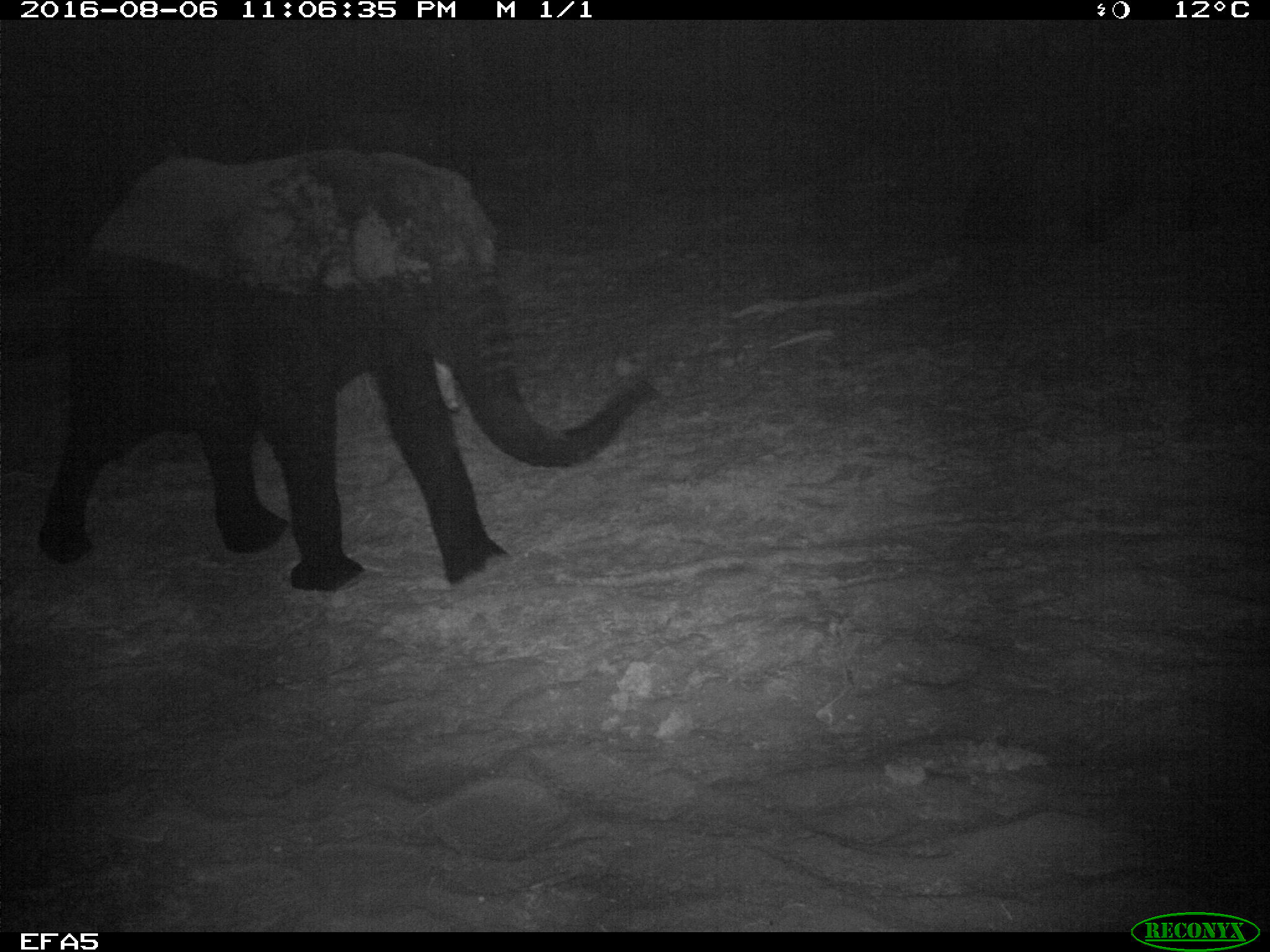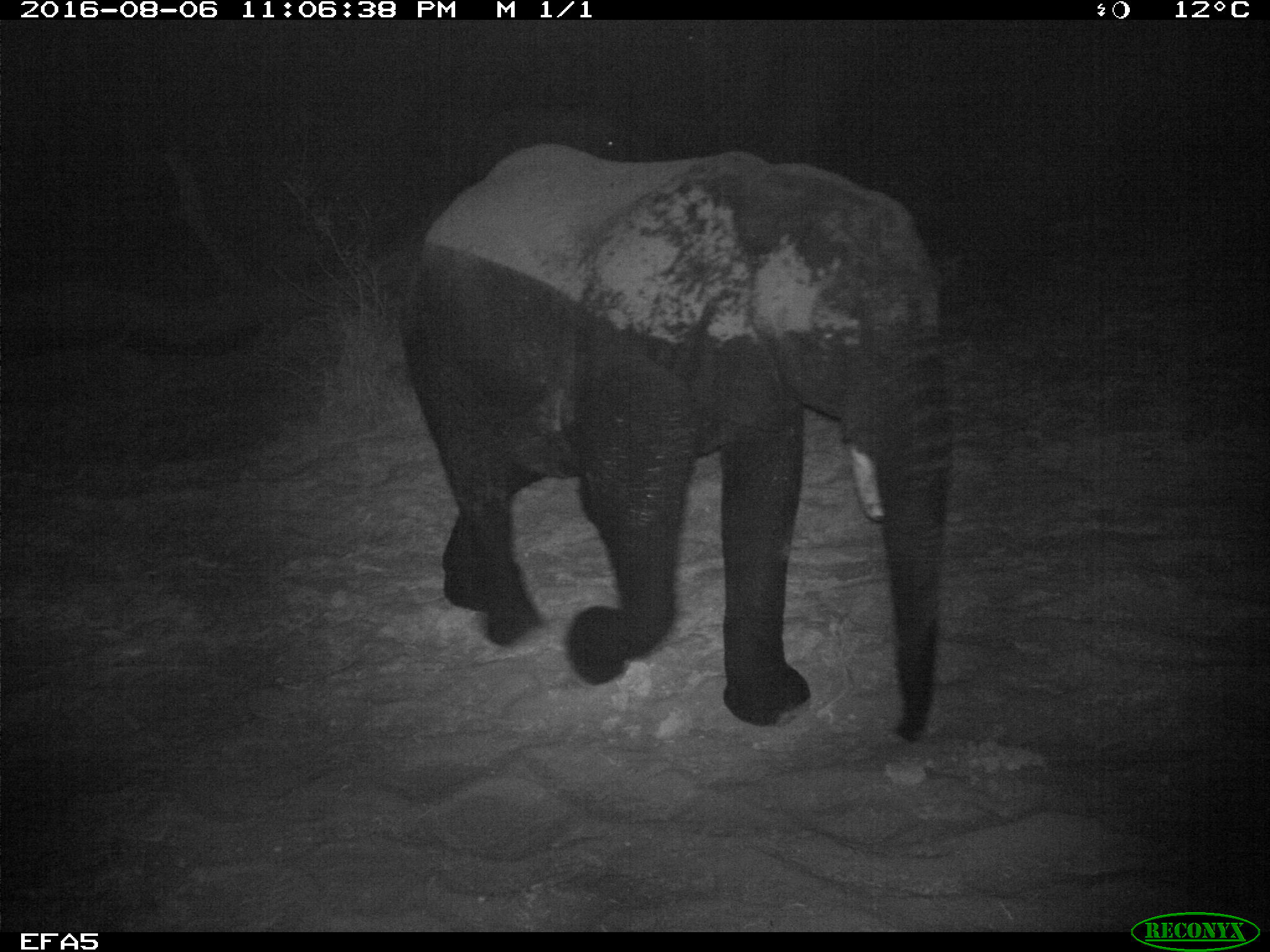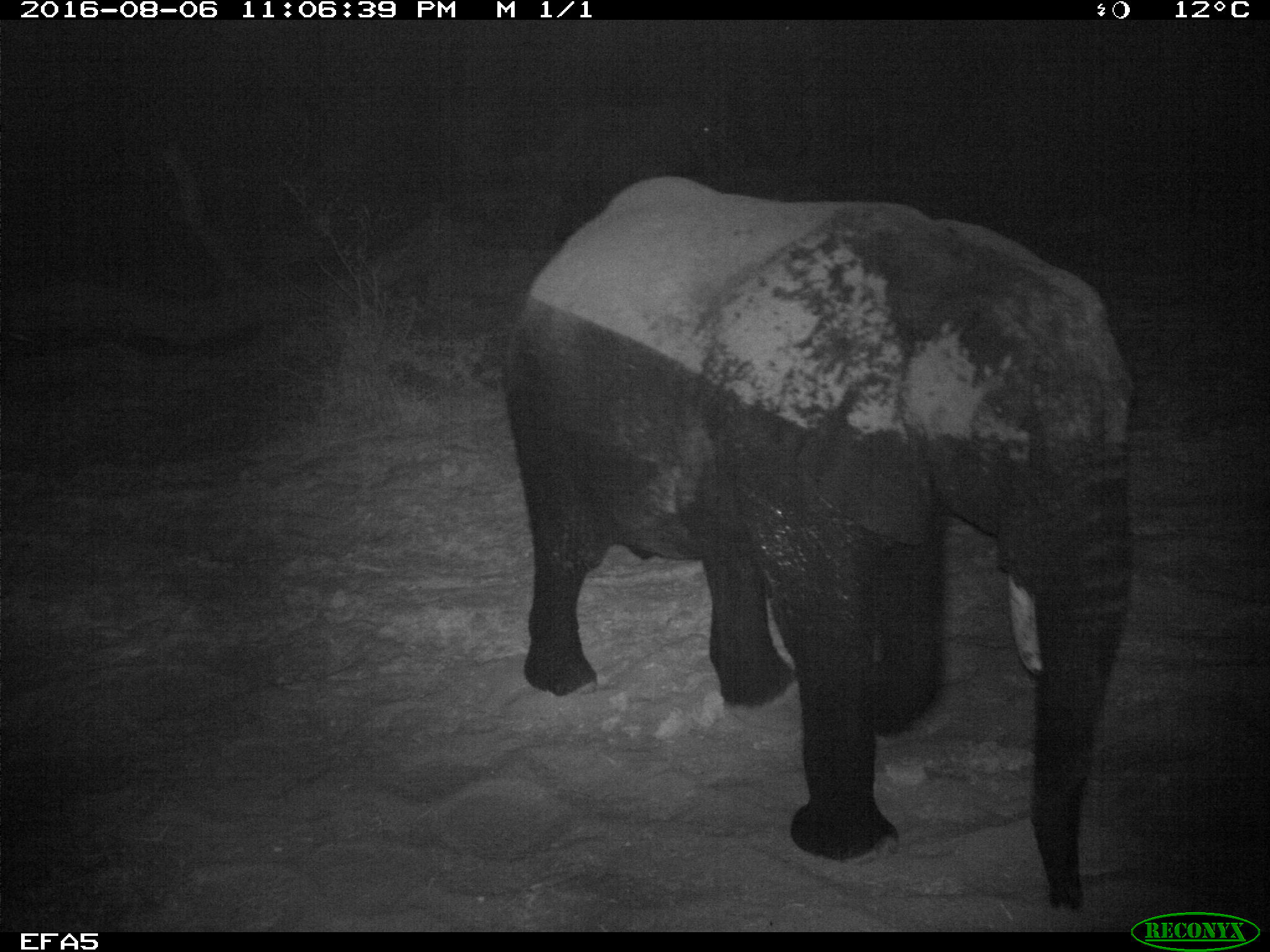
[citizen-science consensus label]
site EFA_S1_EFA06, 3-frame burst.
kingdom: Animalia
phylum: Chordata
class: Mammalia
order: Proboscidea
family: Elephantidae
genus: Loxodonta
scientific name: Loxodonta africana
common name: african bush elephant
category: elephant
Elephant (african bush elephant) (Loxodonta africana), count 1. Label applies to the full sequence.